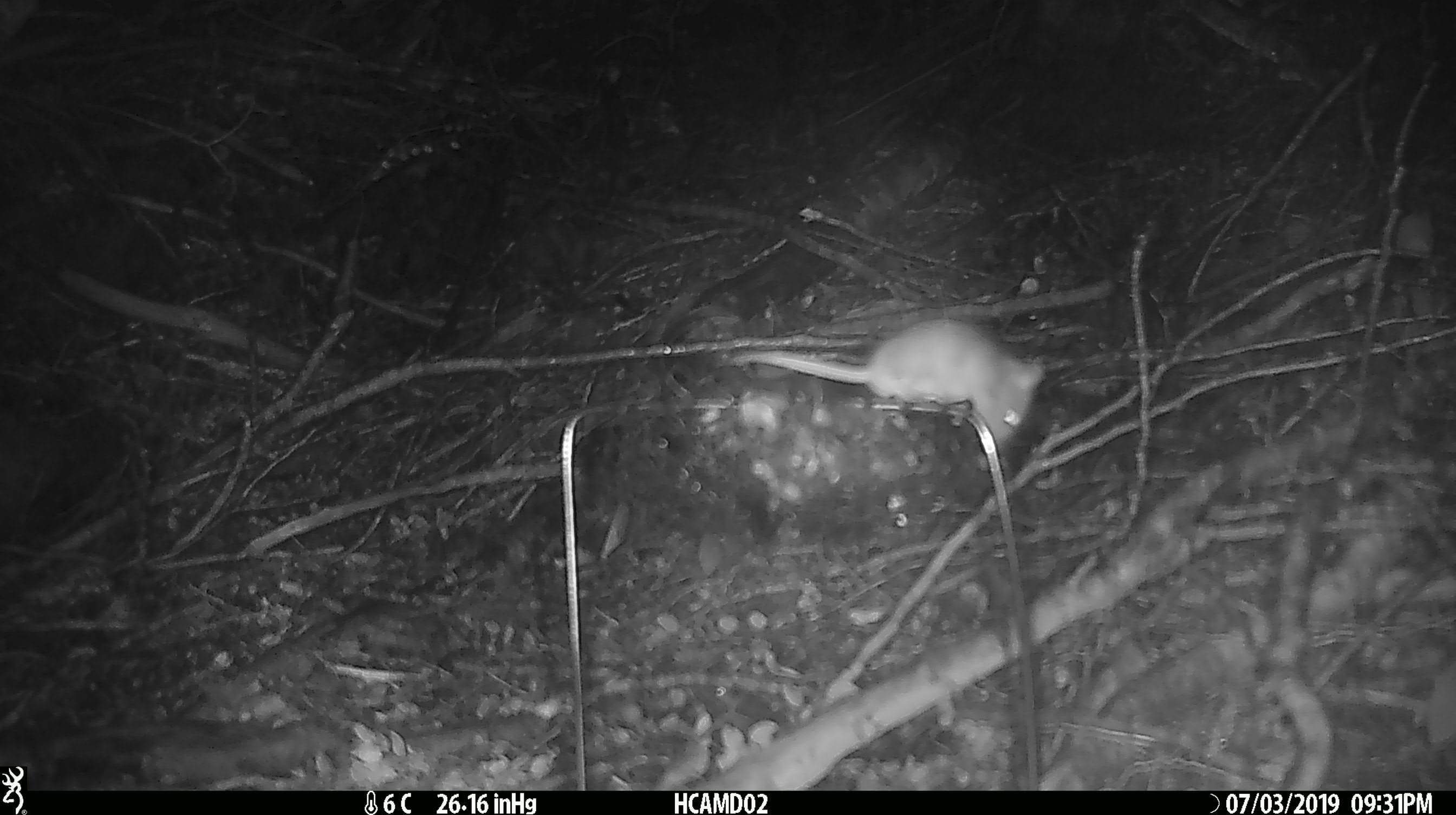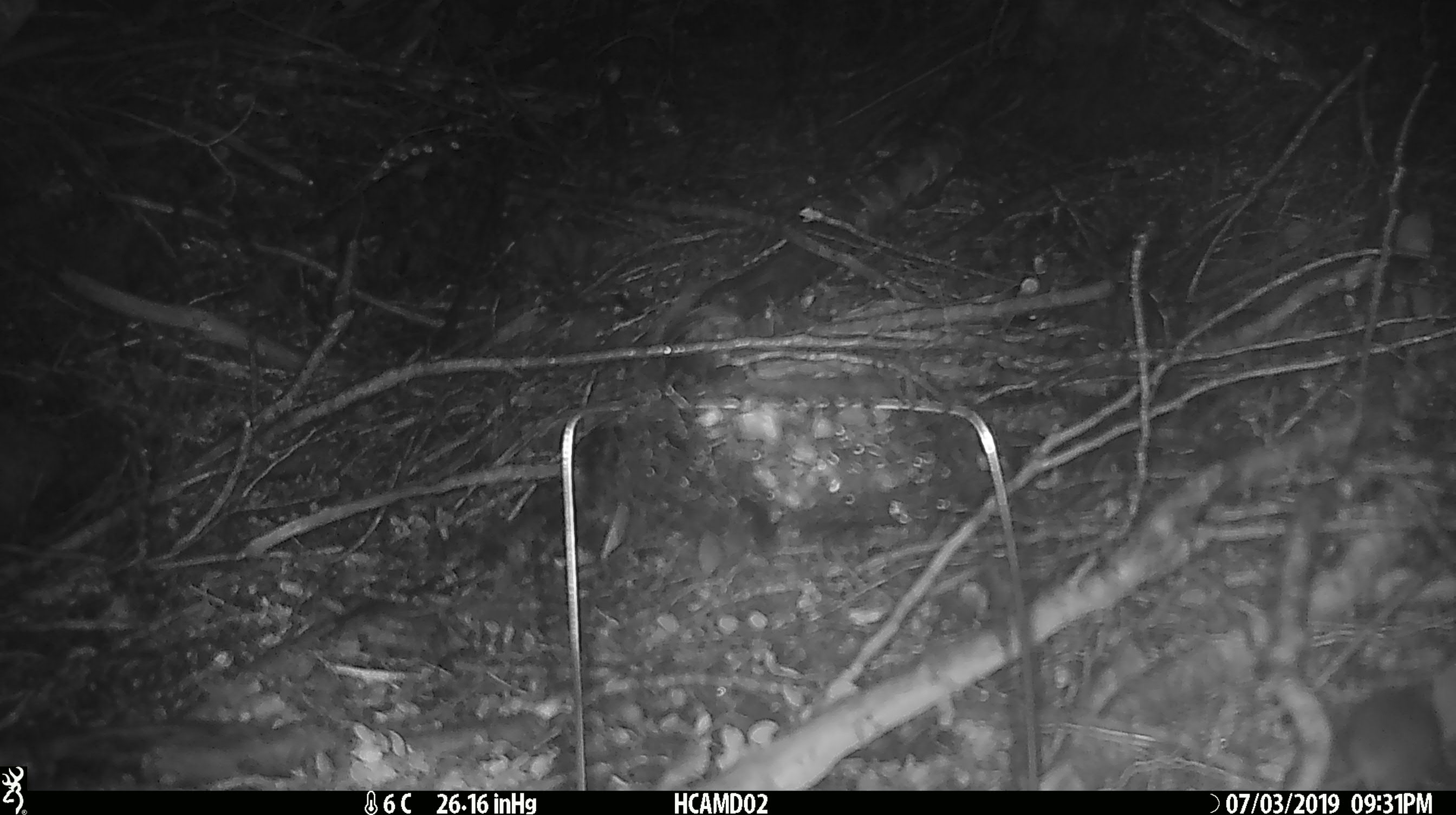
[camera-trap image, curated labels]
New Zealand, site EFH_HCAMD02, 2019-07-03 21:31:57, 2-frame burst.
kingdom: Animalia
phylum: Chordata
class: Mammalia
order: Rodentia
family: Muridae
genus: Mus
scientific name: Mus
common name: mouse